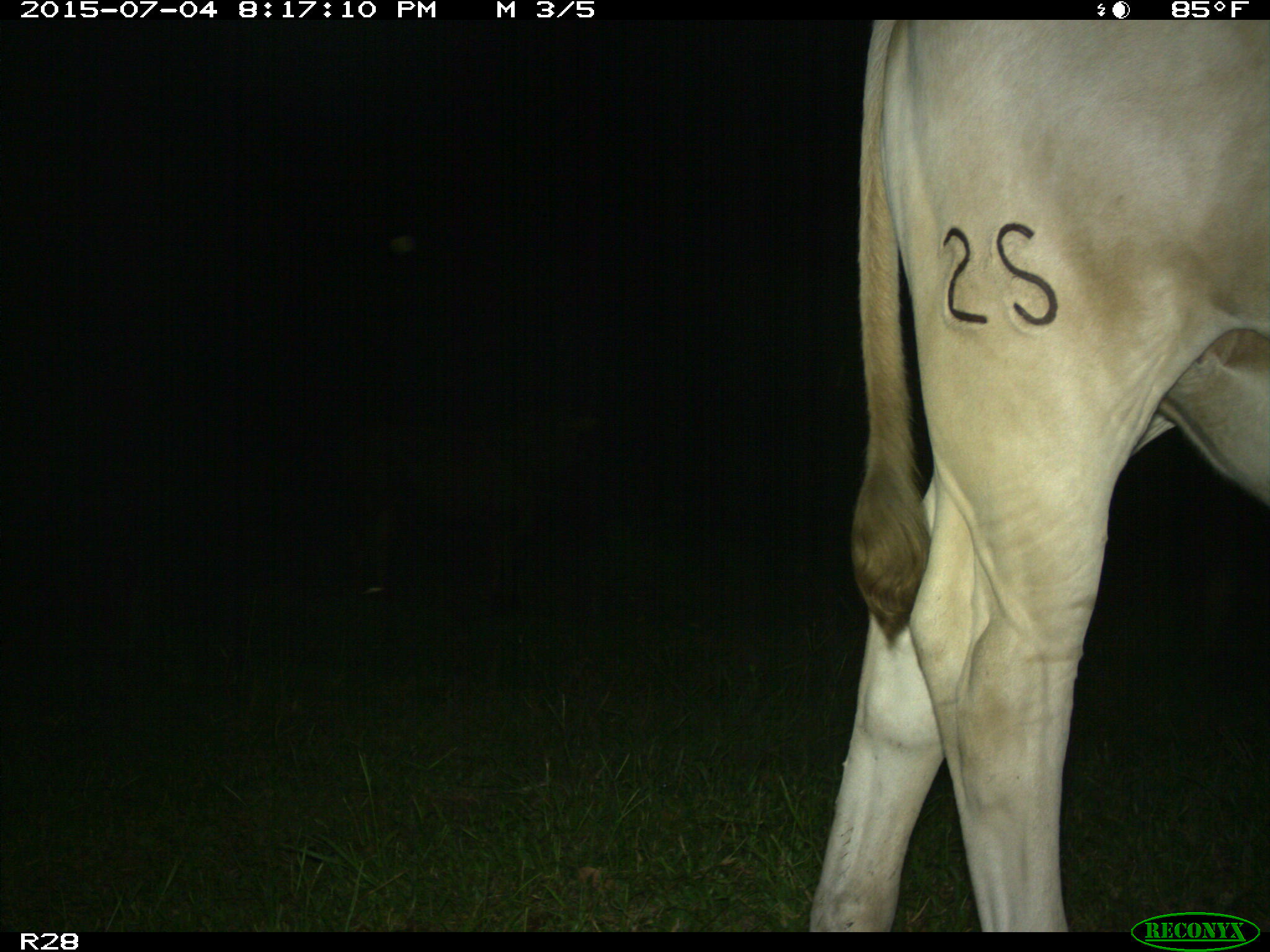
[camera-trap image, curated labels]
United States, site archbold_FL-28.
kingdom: Animalia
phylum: Chordata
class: Mammalia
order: Artiodactyla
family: Bovidae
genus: Bos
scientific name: Bos taurus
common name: domestic cow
Bos taurus (domestic cow).